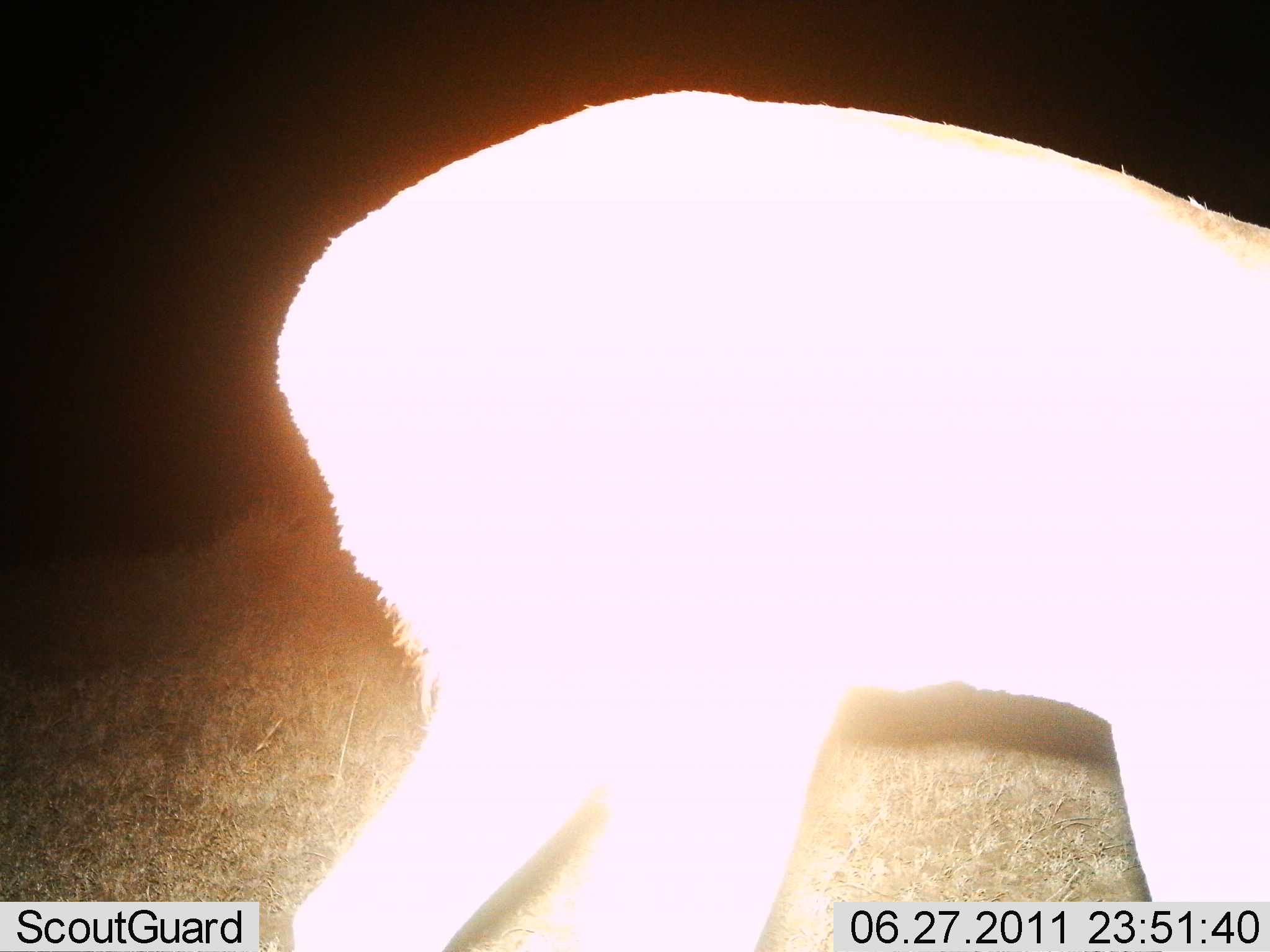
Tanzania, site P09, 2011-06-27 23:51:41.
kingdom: Animalia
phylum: Chordata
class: Mammalia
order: Artiodactyla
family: Bovidae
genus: Nanger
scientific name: Nanger granti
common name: grant's gazelle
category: gazellegrants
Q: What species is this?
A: Gazellegrants (grant's gazelle) (Nanger granti).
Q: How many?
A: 1.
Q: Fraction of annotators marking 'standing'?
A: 100%.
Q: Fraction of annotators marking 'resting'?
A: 0%.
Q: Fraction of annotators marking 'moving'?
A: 0%.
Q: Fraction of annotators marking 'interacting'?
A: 0%.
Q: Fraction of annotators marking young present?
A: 0%.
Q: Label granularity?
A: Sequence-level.